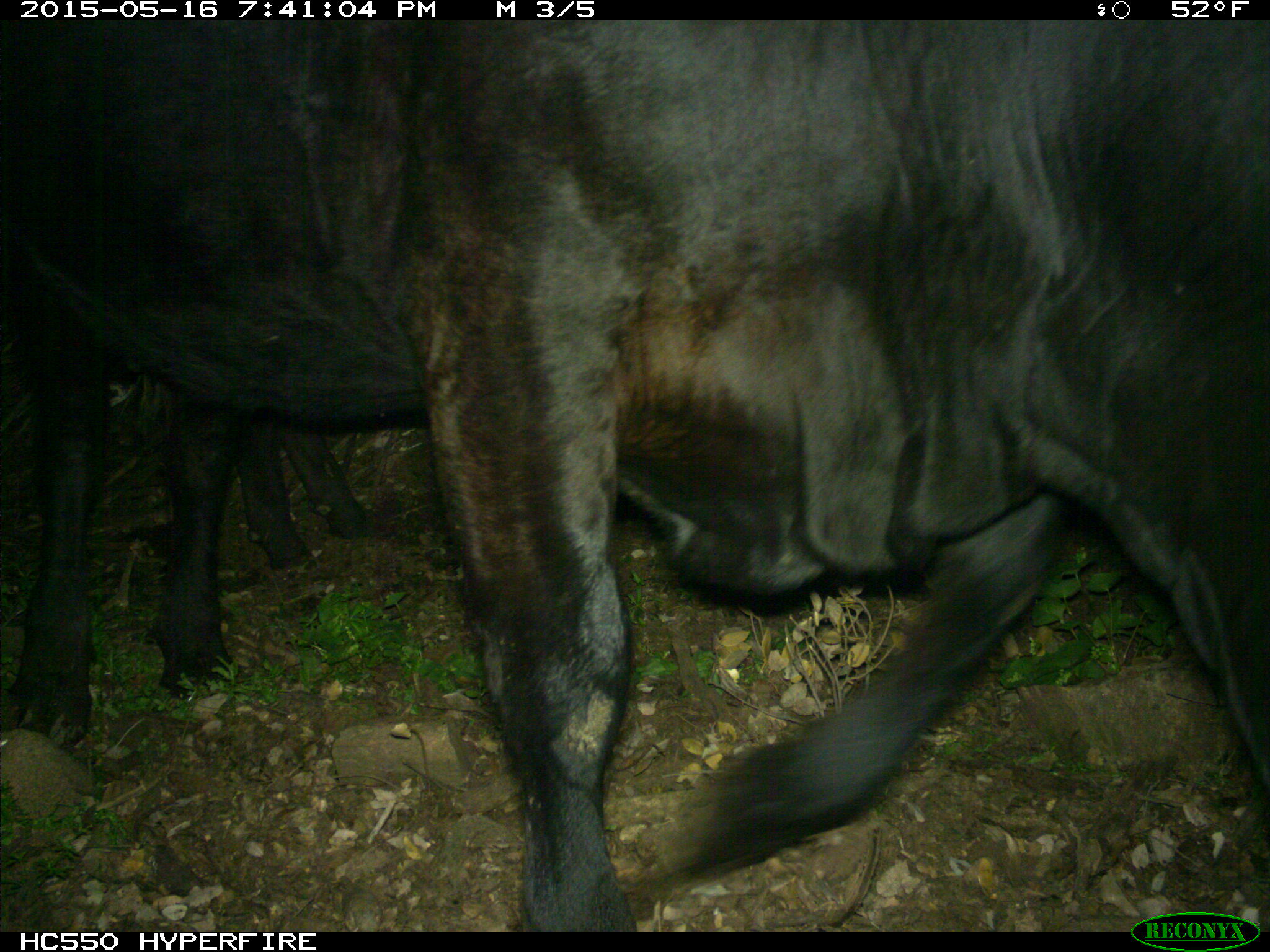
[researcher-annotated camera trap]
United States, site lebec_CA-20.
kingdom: Animalia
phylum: Chordata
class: Mammalia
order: Artiodactyla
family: Bovidae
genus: Bos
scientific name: Bos taurus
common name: domestic cow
Bos taurus (domestic cow).